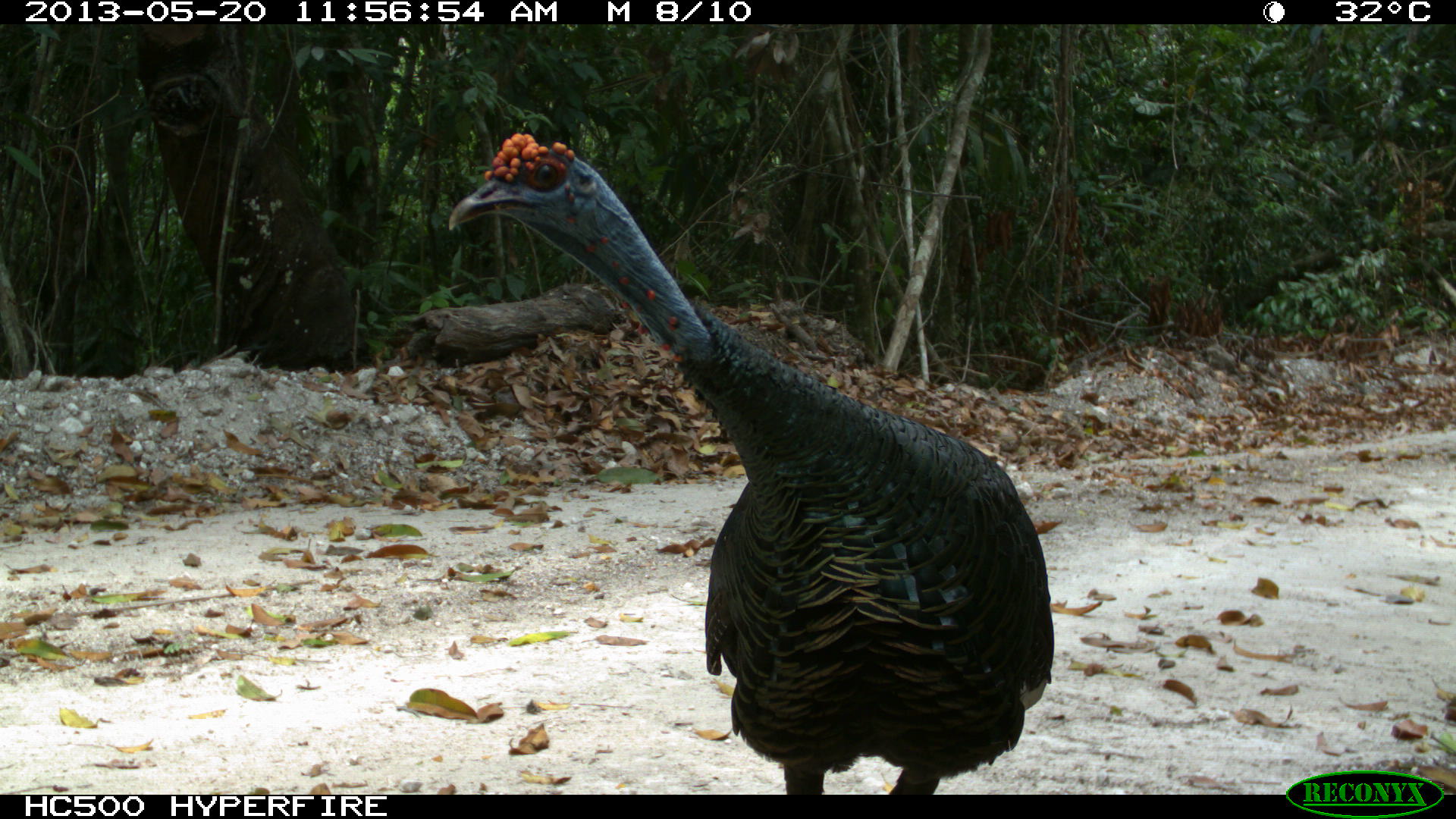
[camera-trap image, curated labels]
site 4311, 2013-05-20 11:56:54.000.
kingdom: Animalia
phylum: Chordata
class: Aves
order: Galliformes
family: Phasianidae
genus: Meleagris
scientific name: Meleagris ocellata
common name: ocellated turkey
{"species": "Meleagris ocellata (ocellated turkey)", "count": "1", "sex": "male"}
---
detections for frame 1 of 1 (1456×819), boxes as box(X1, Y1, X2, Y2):
meleagris ocellata: box(446, 129, 1055, 794)